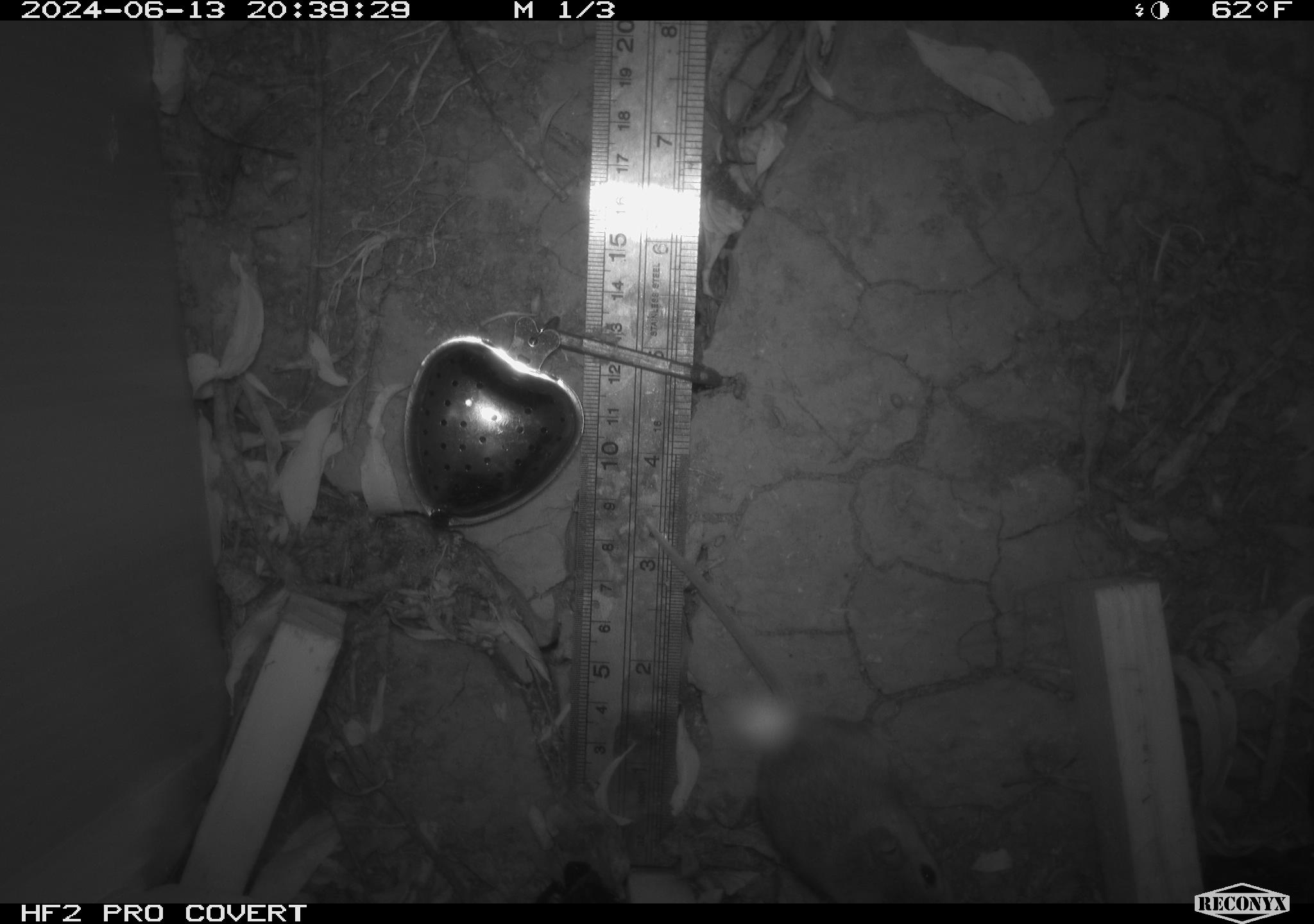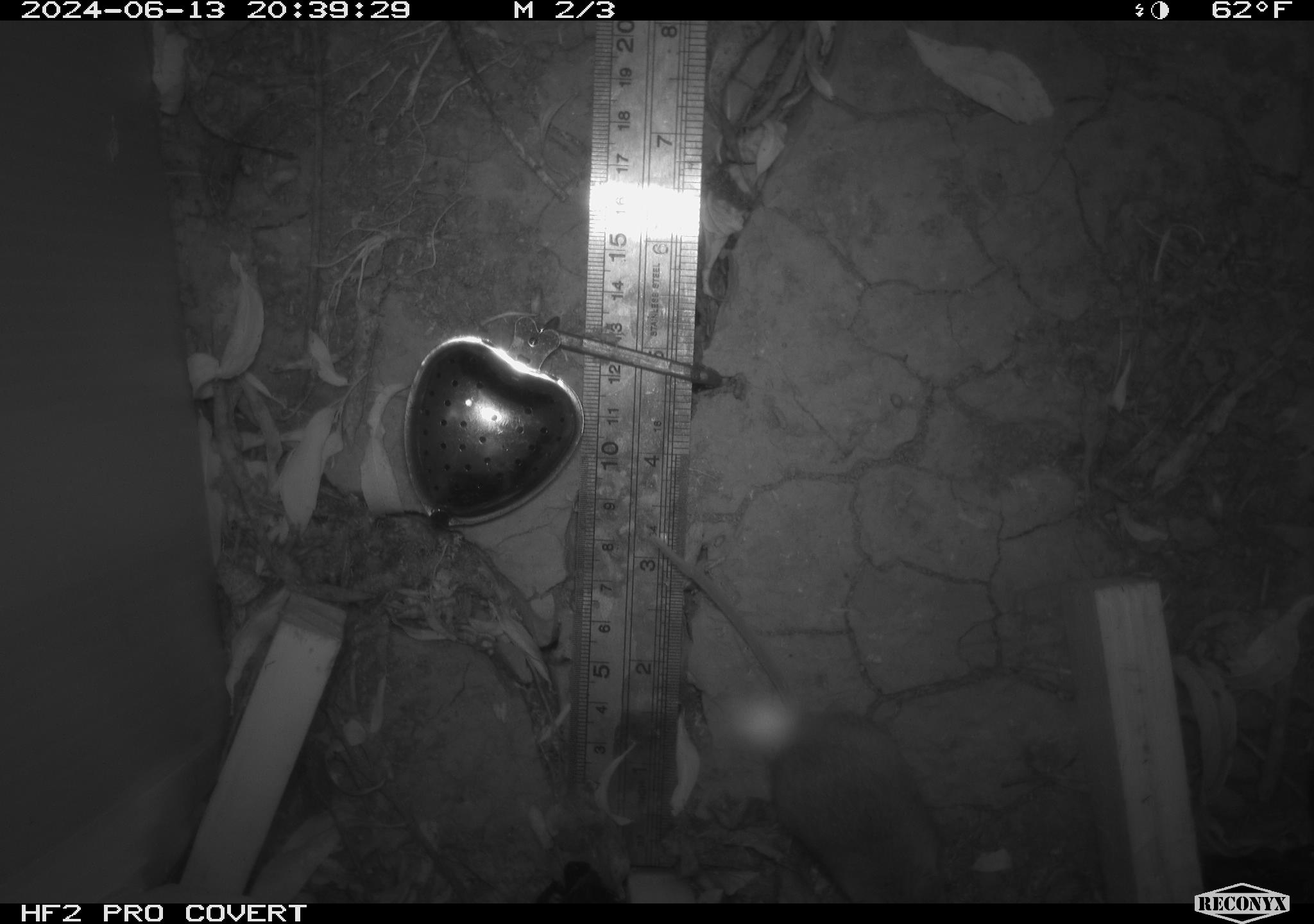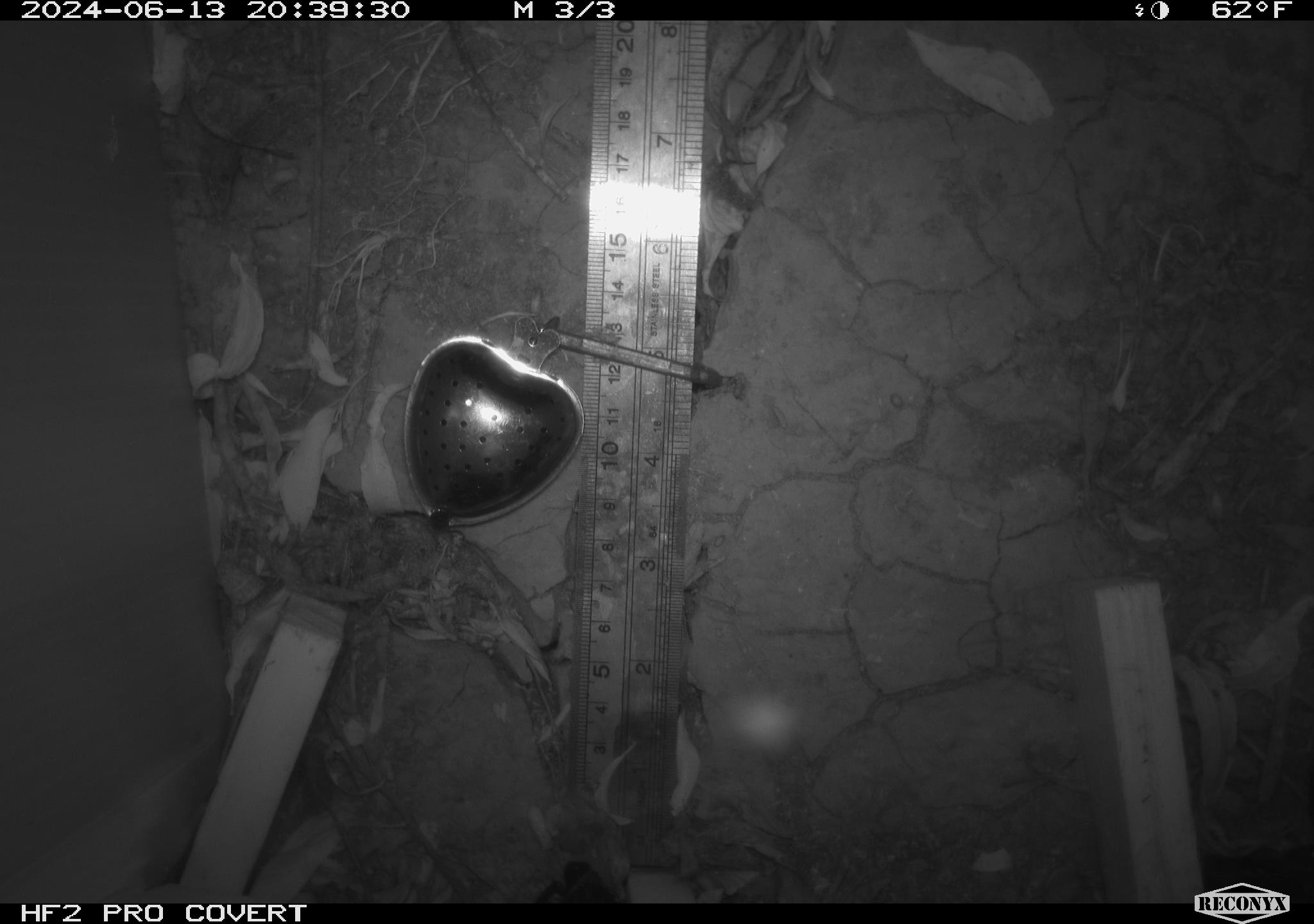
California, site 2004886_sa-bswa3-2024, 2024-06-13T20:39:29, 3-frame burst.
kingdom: Animalia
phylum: Chordata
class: Mammalia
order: Eulipotyphla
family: Soricidae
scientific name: Soricidae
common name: shrews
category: soricidae family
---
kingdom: Animalia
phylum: Chordata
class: Mammalia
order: Rodentia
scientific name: Rodentia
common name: mouse species